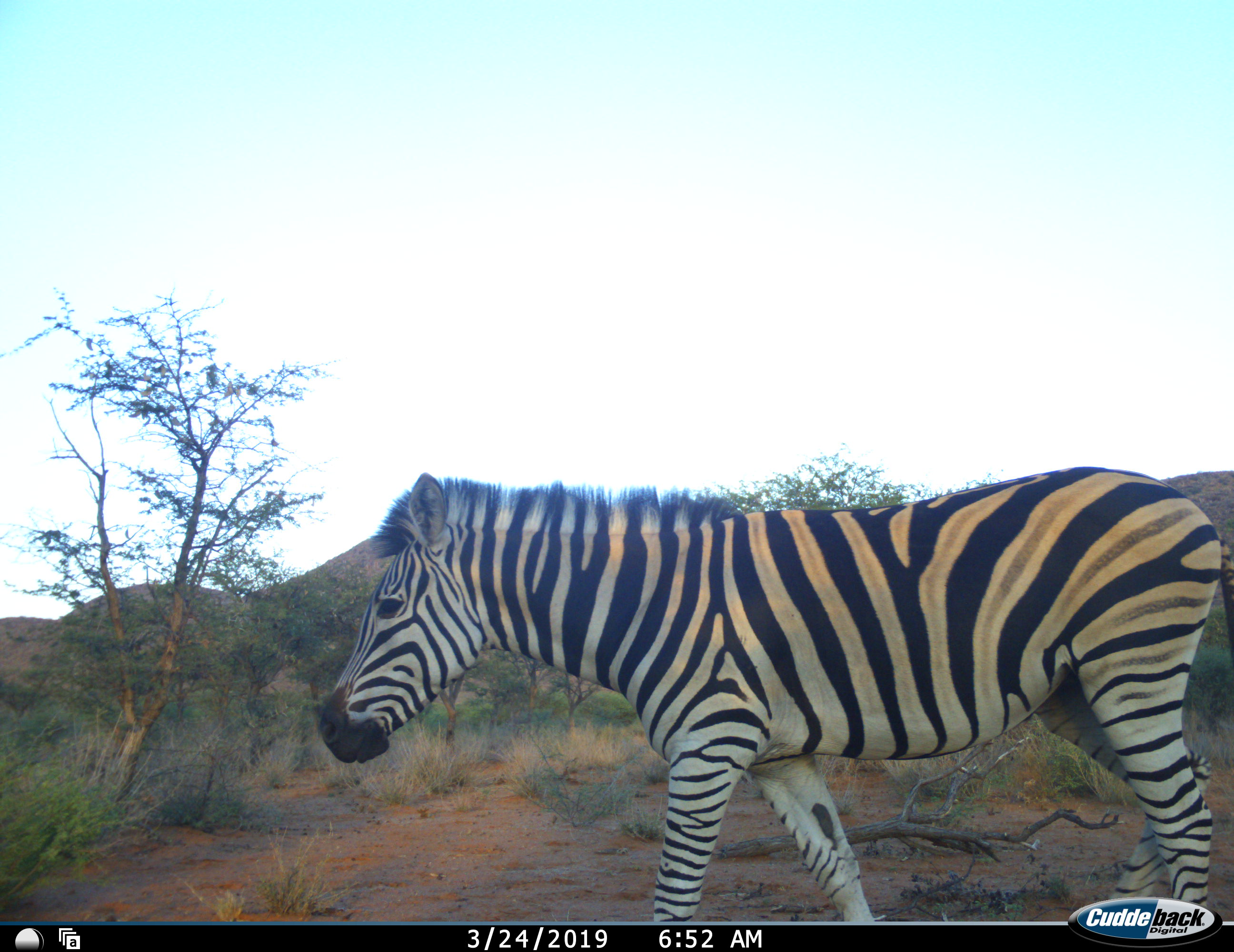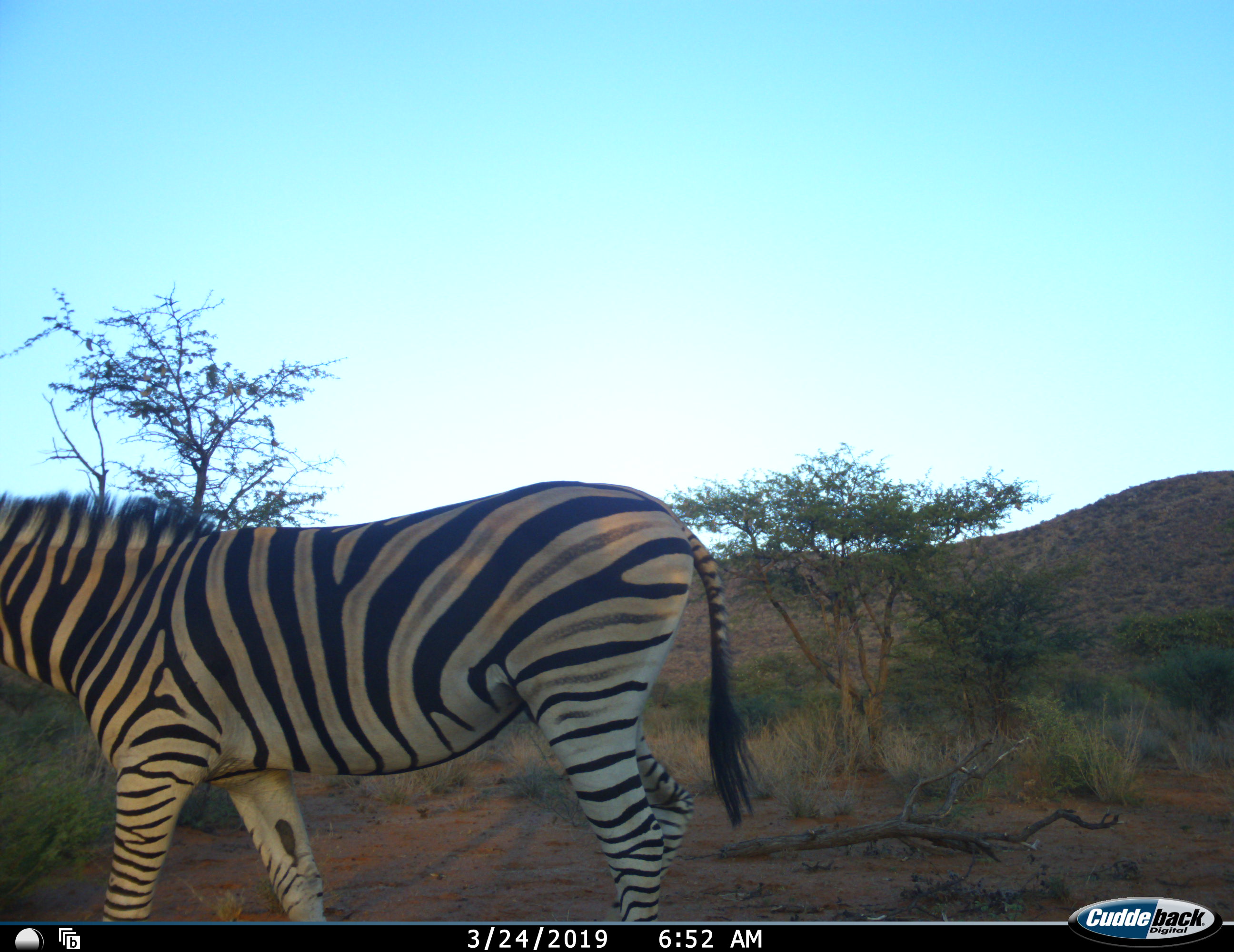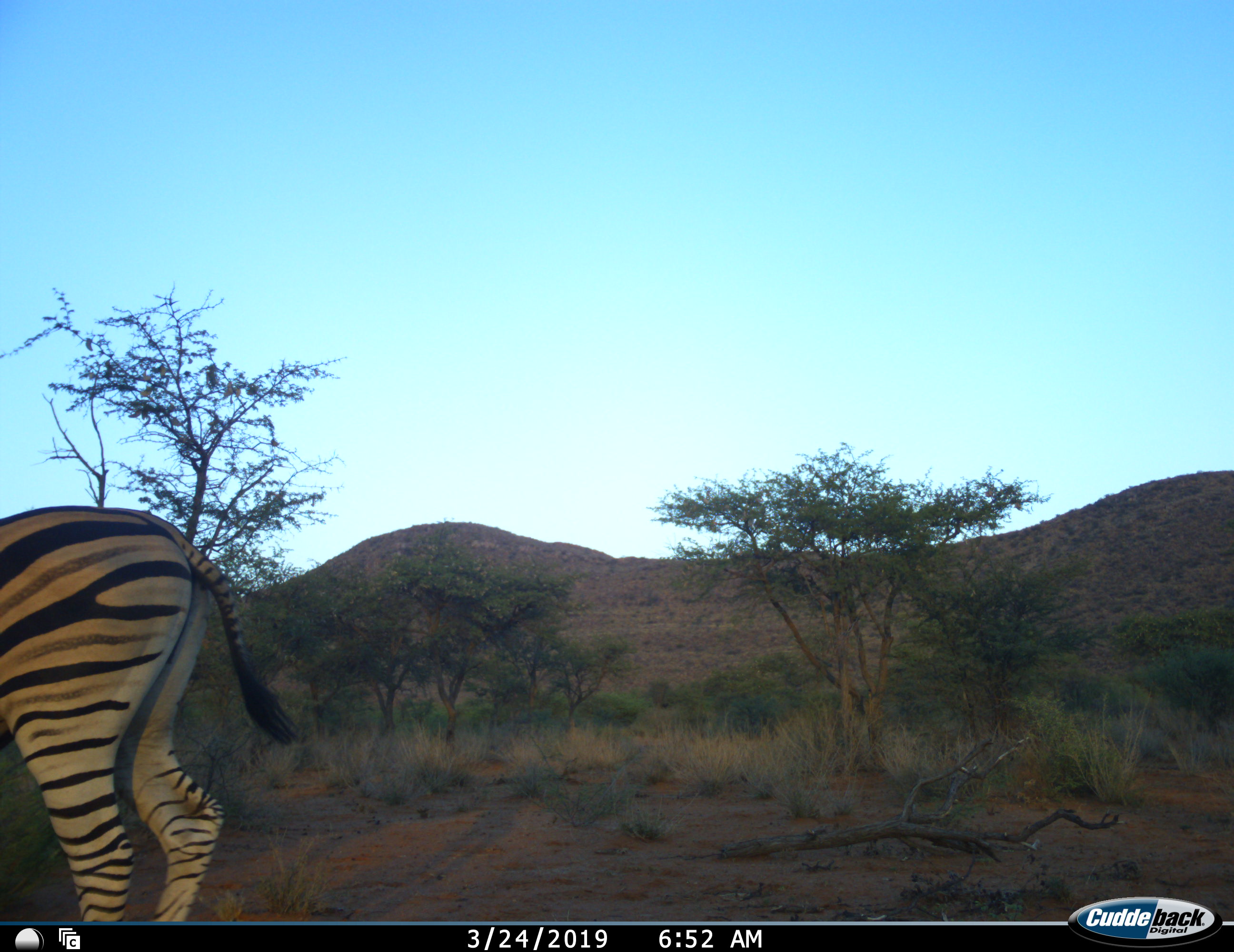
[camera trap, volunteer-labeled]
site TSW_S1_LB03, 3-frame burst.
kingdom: Animalia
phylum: Chordata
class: Mammalia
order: Perissodactyla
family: Equidae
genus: Equus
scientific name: Equus quagga burchellii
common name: burchell's zebra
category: zebraburchells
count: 1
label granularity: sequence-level